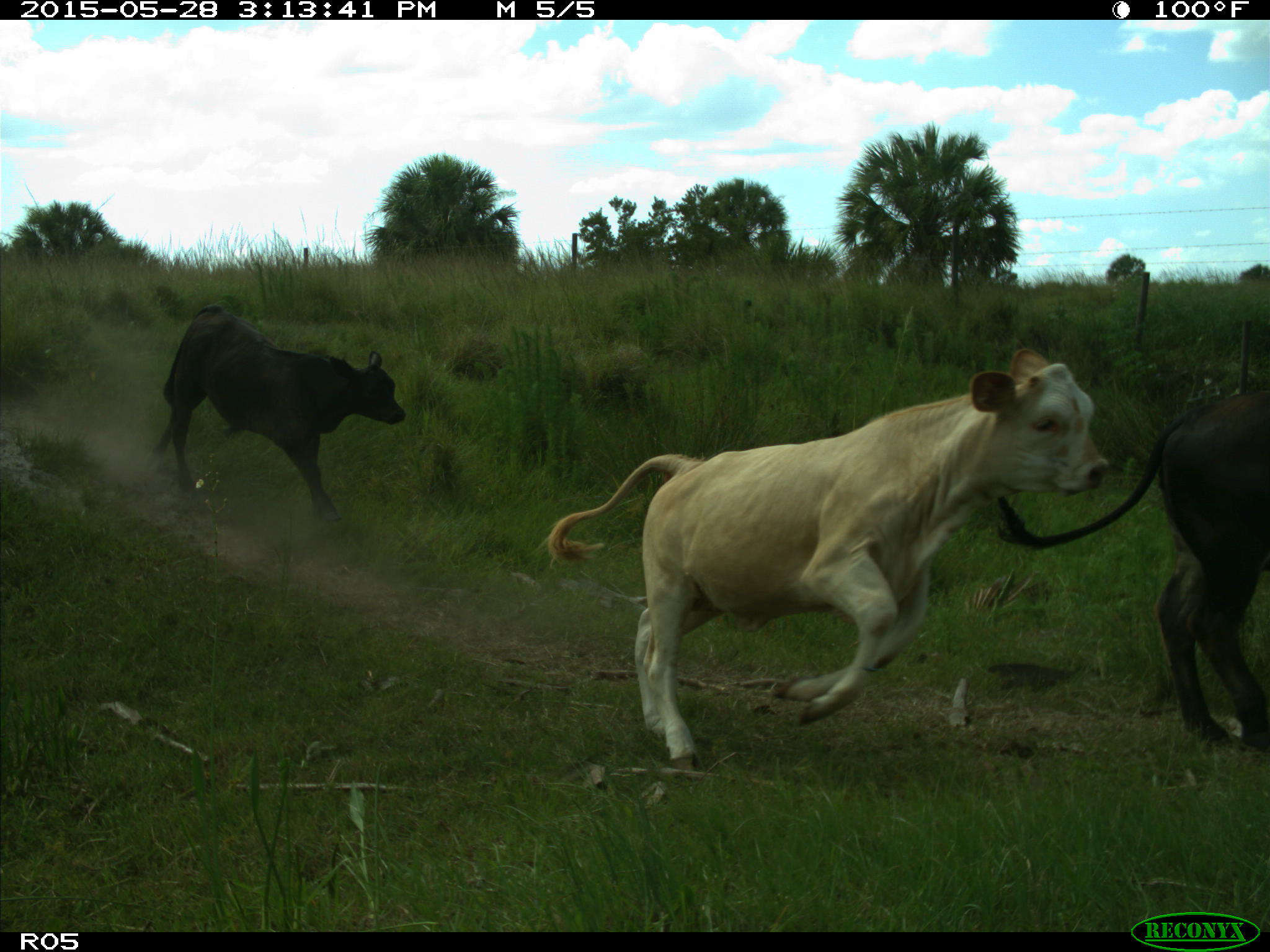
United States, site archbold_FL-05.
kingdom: Animalia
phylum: Chordata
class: Mammalia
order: Artiodactyla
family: Bovidae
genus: Bos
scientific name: Bos taurus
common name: domestic cow